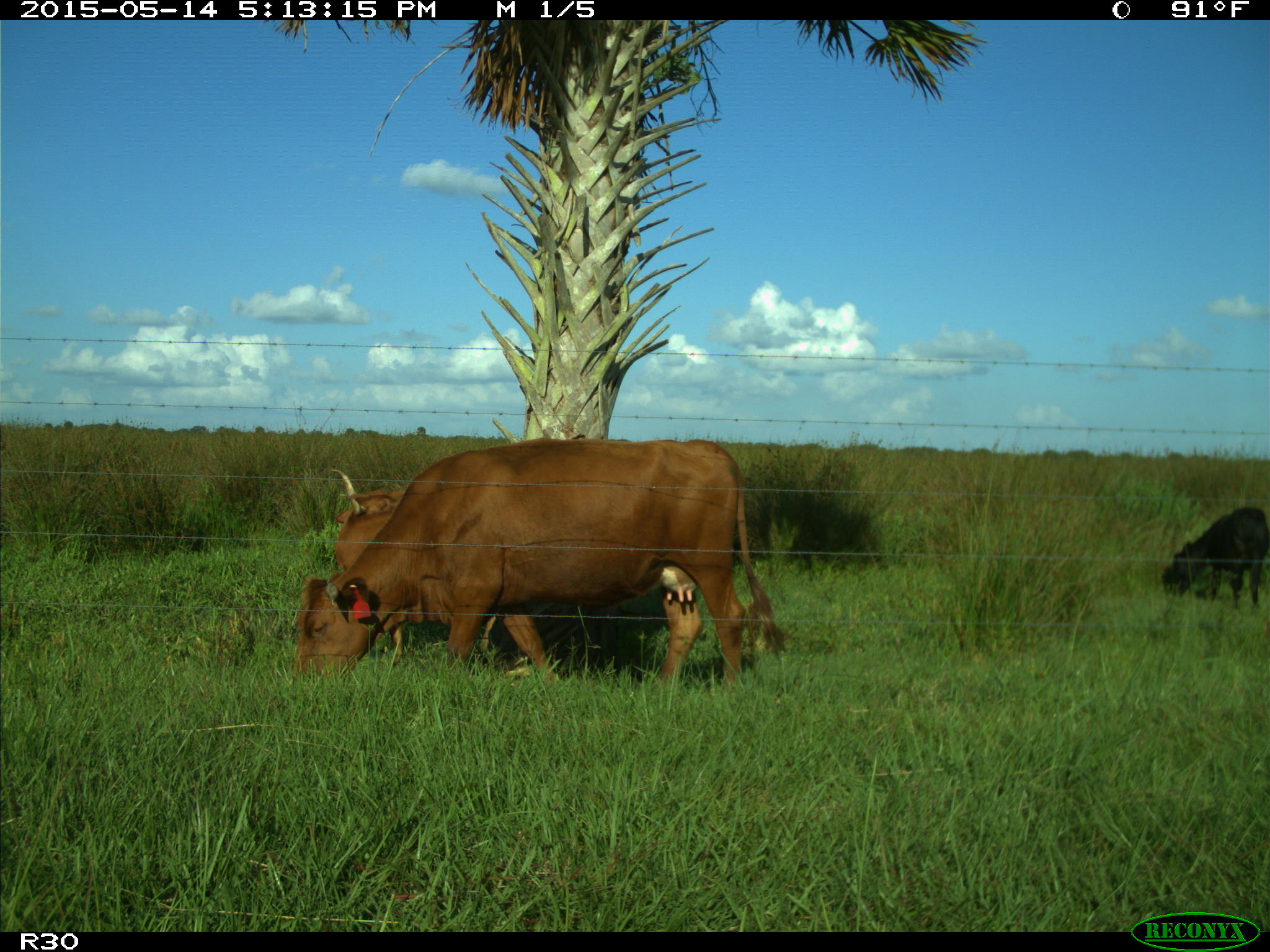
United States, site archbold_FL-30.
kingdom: Animalia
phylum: Chordata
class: Mammalia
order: Artiodactyla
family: Bovidae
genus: Bos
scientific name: Bos taurus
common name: domestic cow